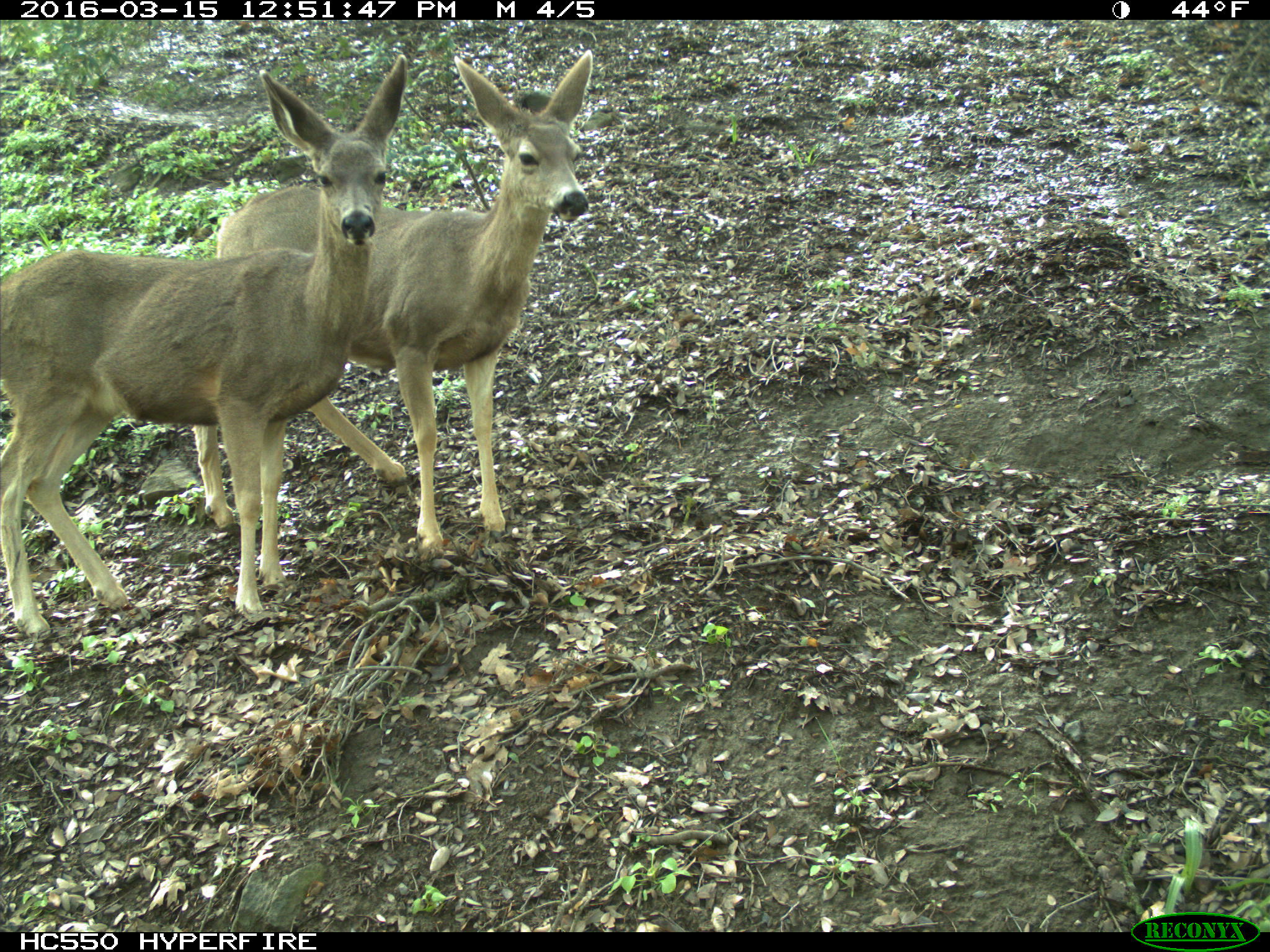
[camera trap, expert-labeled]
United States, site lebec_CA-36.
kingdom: Animalia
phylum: Chordata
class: Mammalia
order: Artiodactyla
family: Cervidae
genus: Odocoileus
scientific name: Odocoileus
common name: deer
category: unidentified deer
Unidentified deer (deer) (Odocoileus).